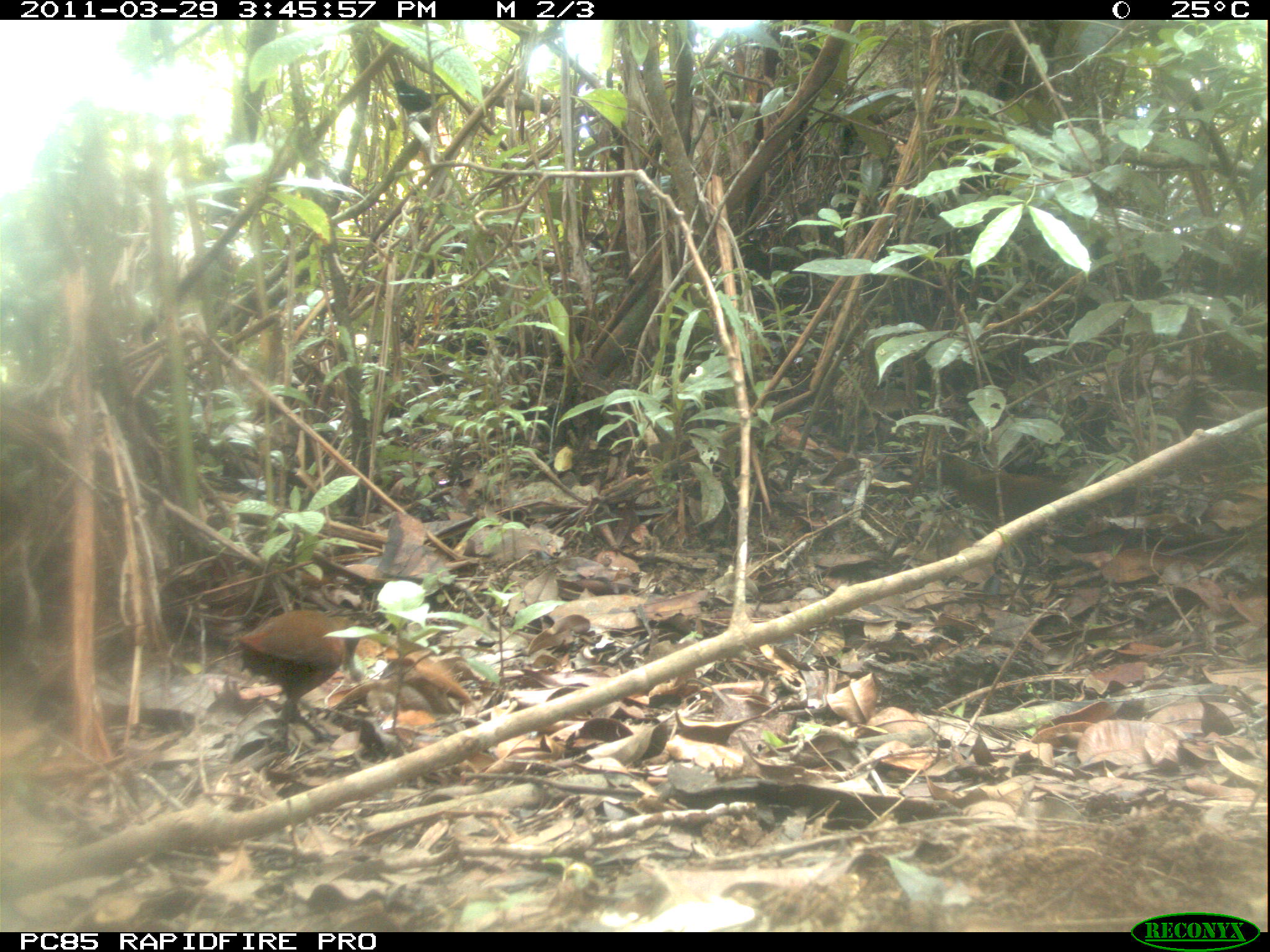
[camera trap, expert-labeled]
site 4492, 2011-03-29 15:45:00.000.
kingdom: Animalia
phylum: Chordata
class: Aves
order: Gruiformes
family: Sarothruridae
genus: Mentocrex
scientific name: Mentocrex kioloides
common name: madagascar wood rail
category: canirallus kioloides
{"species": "canirallus kioloides (madagascar wood rail) (Mentocrex kioloides)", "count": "3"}